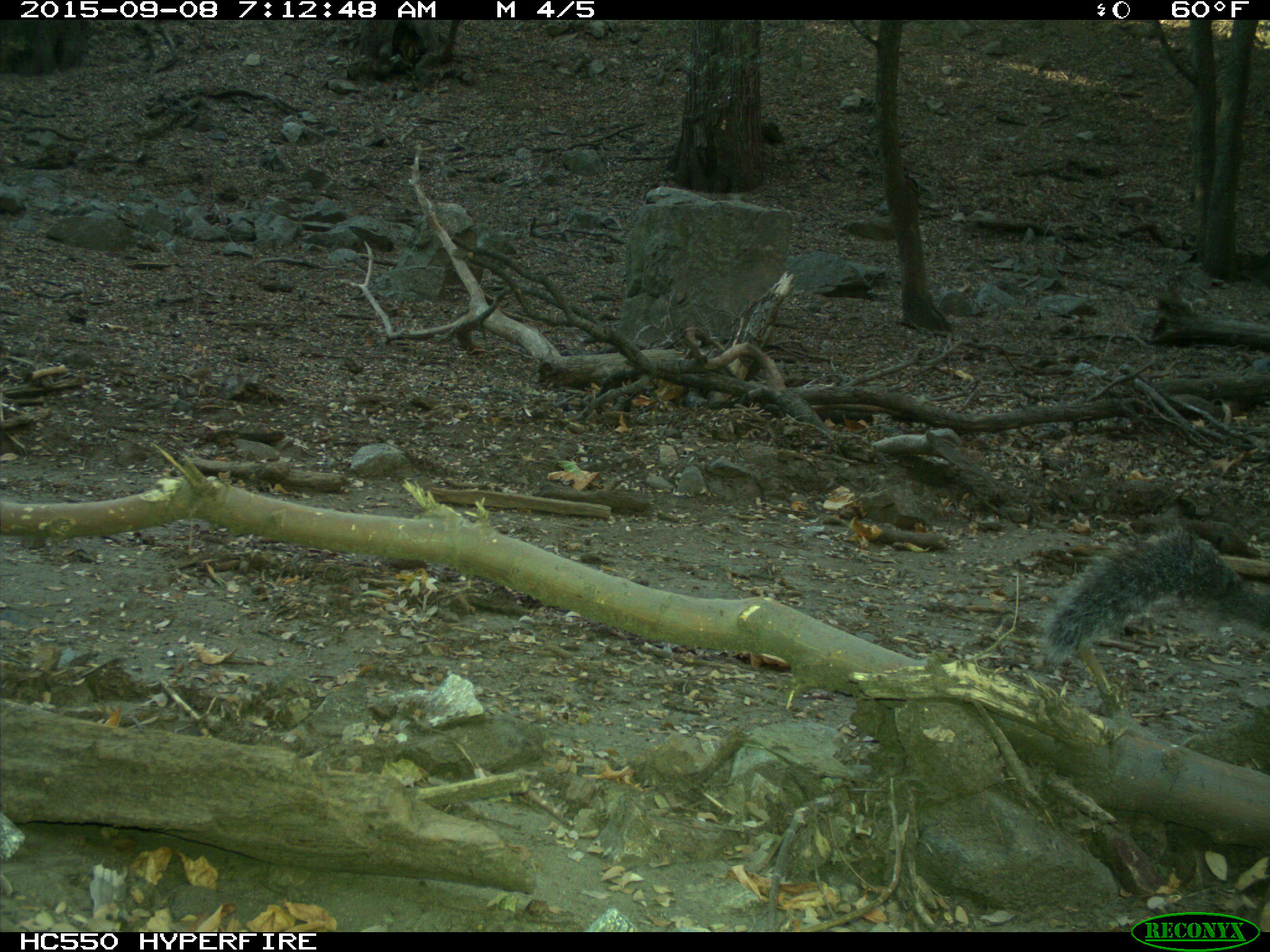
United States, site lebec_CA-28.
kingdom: Animalia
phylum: Chordata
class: Mammalia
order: Rodentia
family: Sciuridae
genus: Sciurus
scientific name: Sciurus carolinensis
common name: eastern gray squirrel